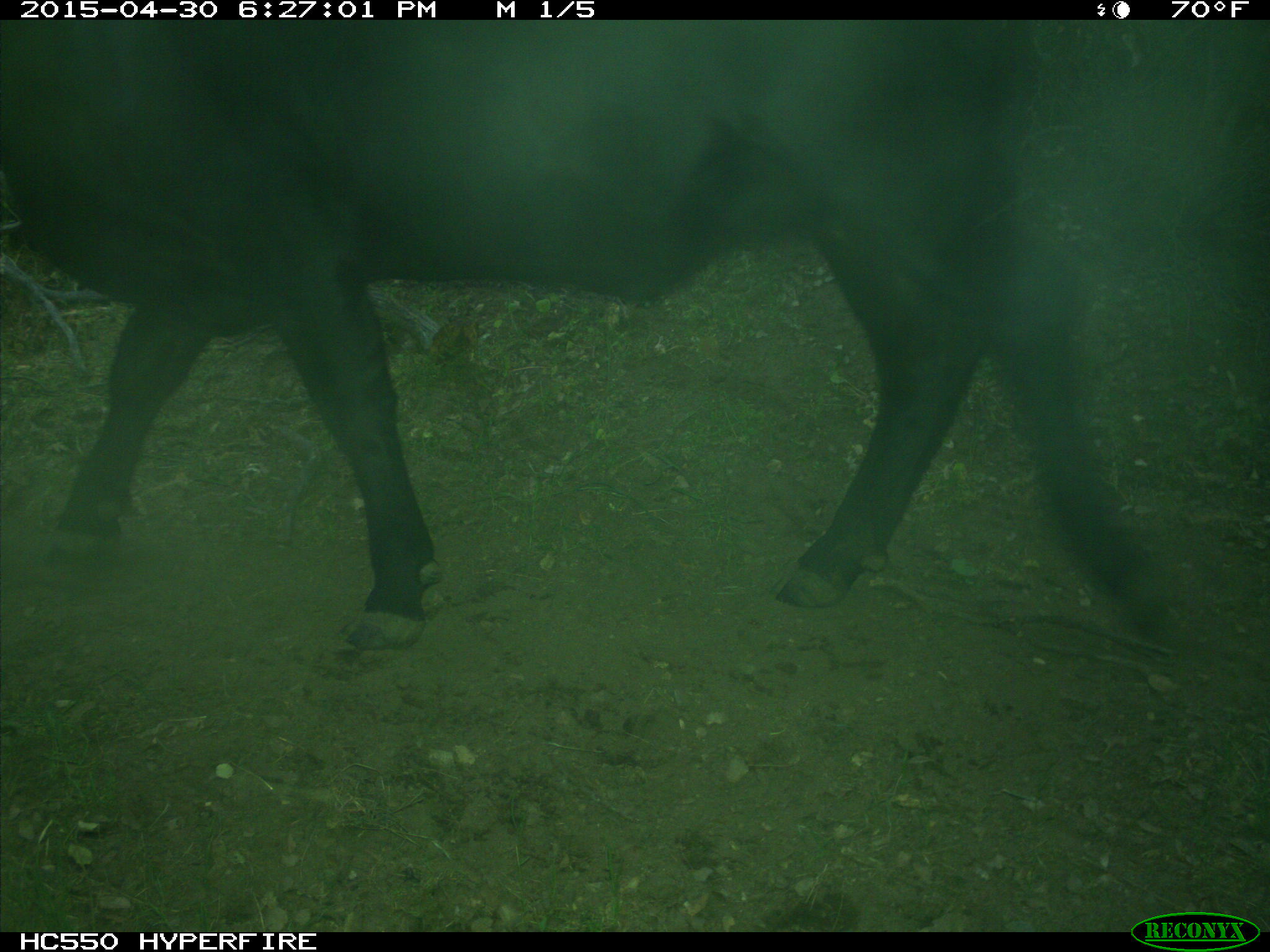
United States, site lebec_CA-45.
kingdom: Animalia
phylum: Chordata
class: Mammalia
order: Artiodactyla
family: Bovidae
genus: Bos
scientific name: Bos taurus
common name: domestic cow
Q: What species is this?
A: Bos taurus (domestic cow).